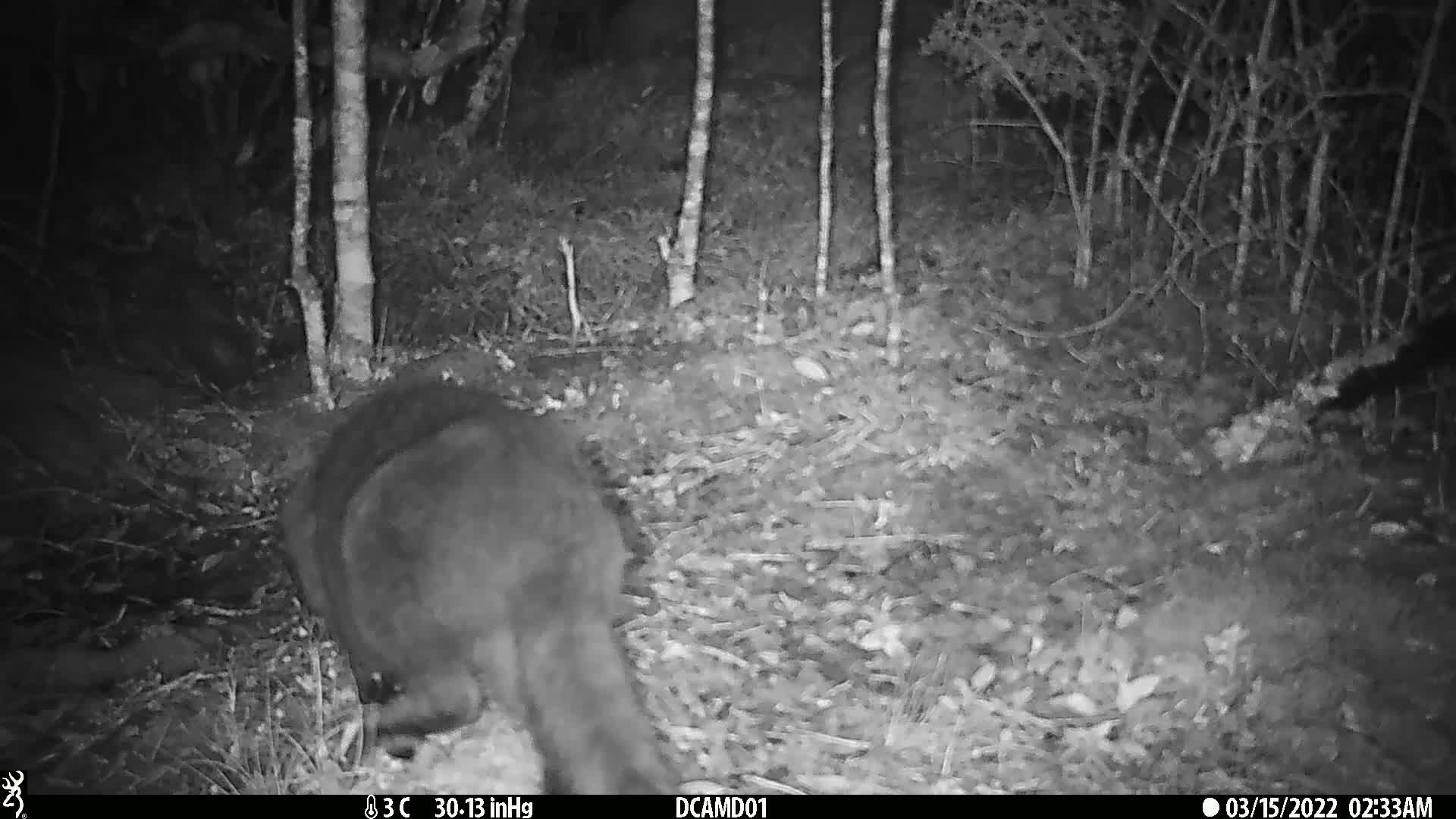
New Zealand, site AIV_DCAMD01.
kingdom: Animalia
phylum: Chordata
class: Mammalia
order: Carnivora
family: Felidae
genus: Felis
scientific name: Felis catus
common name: domestic cat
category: cat